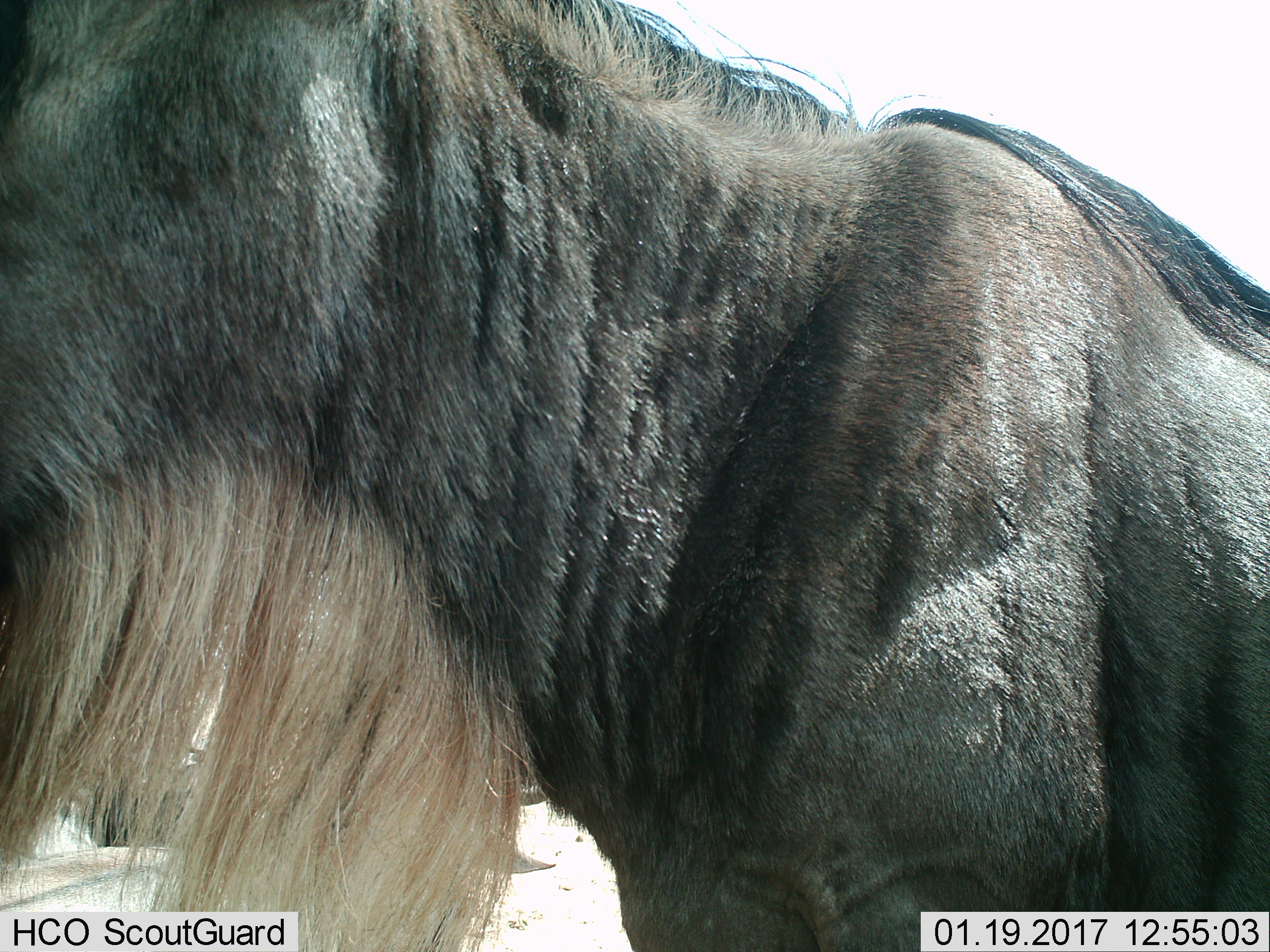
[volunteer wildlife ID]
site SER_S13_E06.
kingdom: Animalia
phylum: Chordata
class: Mammalia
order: Artiodactyla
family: Bovidae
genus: Connochaetes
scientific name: Connochaetes taurinus taurinus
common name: blue wildebeest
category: wildebeestblue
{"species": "wildebeestblue (blue wildebeest) (Connochaetes taurinus taurinus)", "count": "1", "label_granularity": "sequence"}